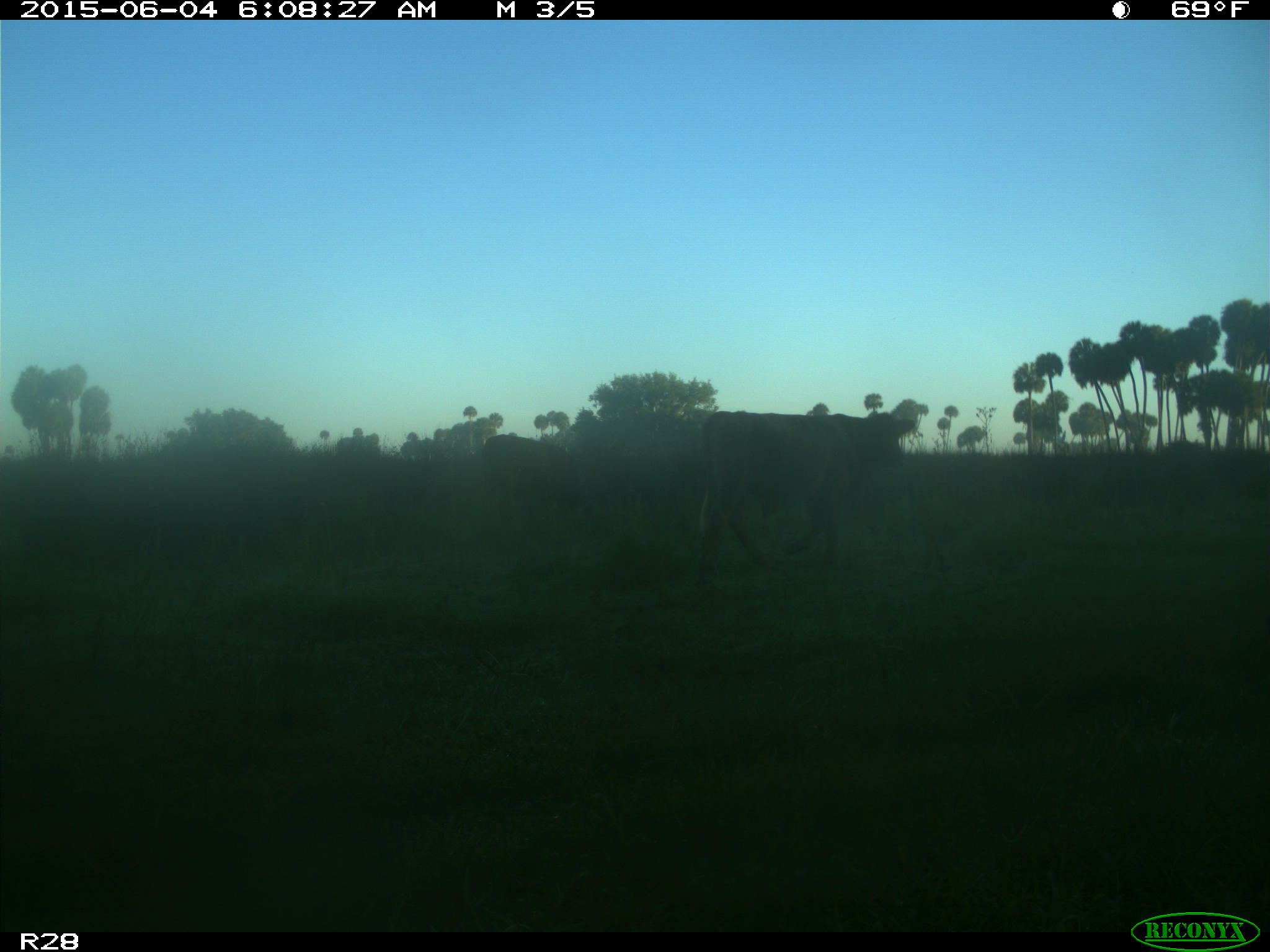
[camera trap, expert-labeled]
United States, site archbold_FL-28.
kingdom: Animalia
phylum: Chordata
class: Mammalia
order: Artiodactyla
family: Bovidae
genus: Bos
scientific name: Bos taurus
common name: domestic cow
Bos taurus (domestic cow).